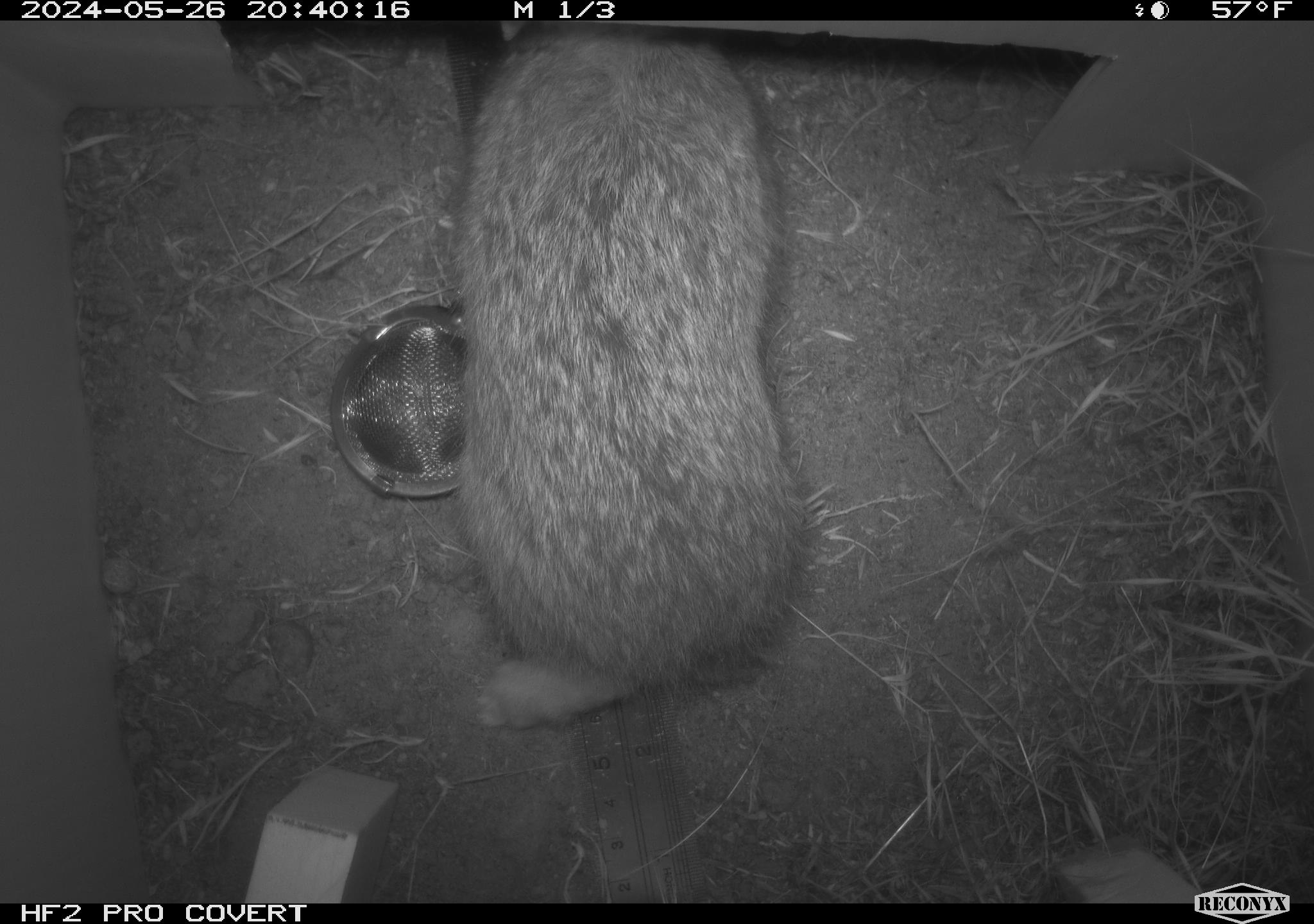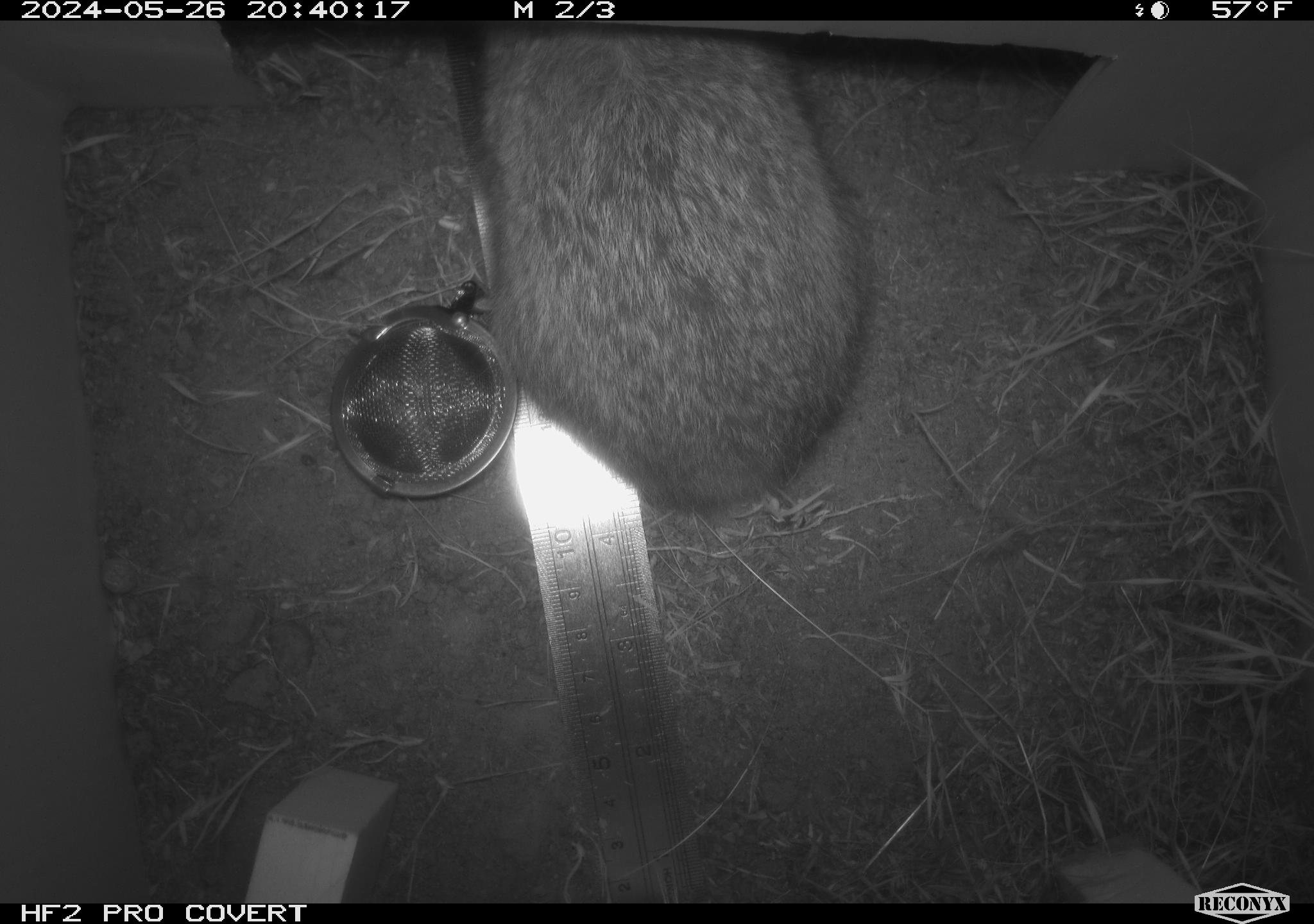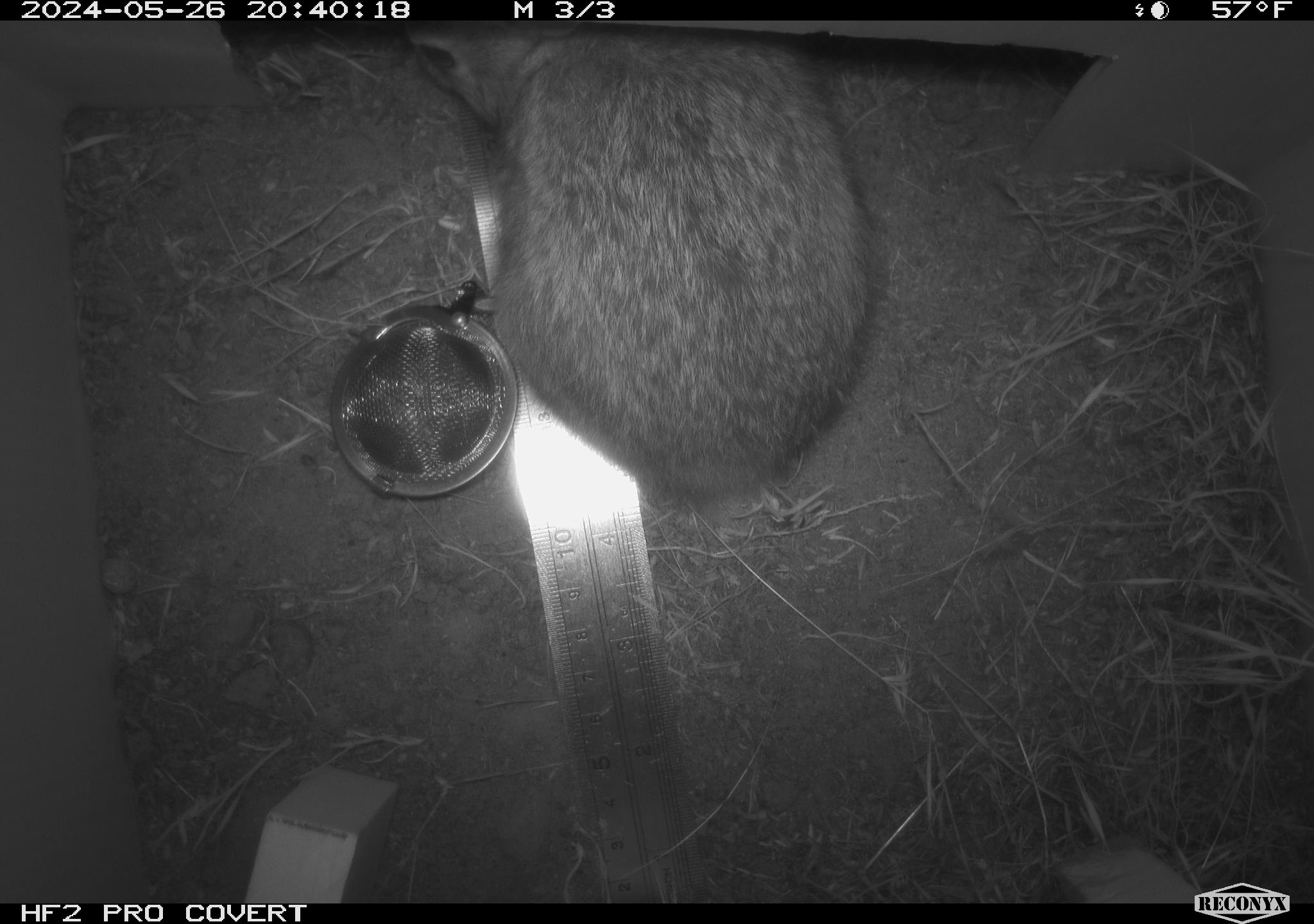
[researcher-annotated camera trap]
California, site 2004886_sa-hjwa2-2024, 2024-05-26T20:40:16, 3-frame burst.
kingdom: Animalia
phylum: Chordata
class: Mammalia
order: Lagomorpha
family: Leporidae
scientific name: Leporidae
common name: rabbit or hare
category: rabbit and hare family